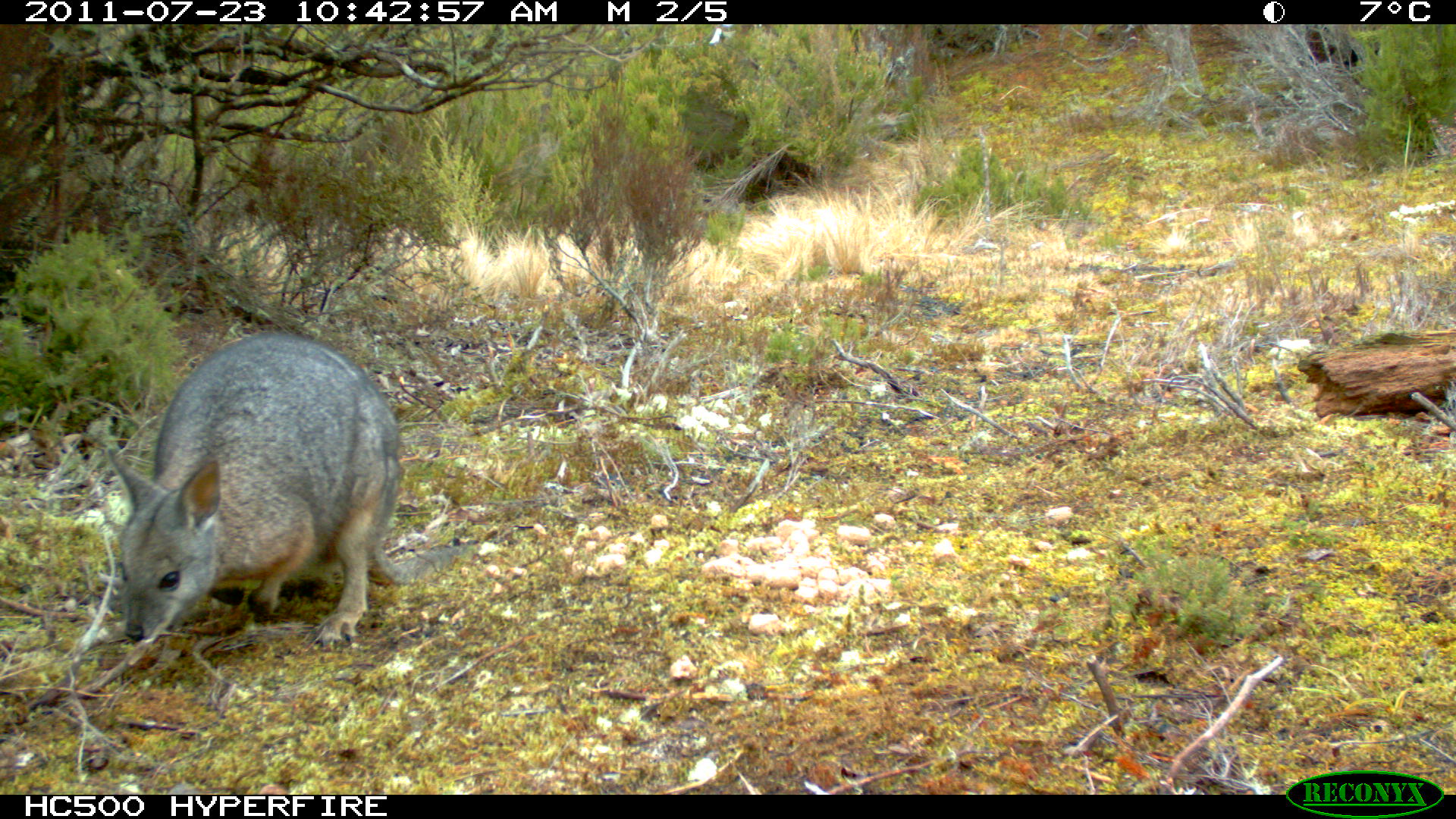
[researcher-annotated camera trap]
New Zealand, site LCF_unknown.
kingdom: Animalia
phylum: Chordata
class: Mammalia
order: Diprotodontia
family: Macropodidae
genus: Notamacropus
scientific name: Notamacropus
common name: wallaby